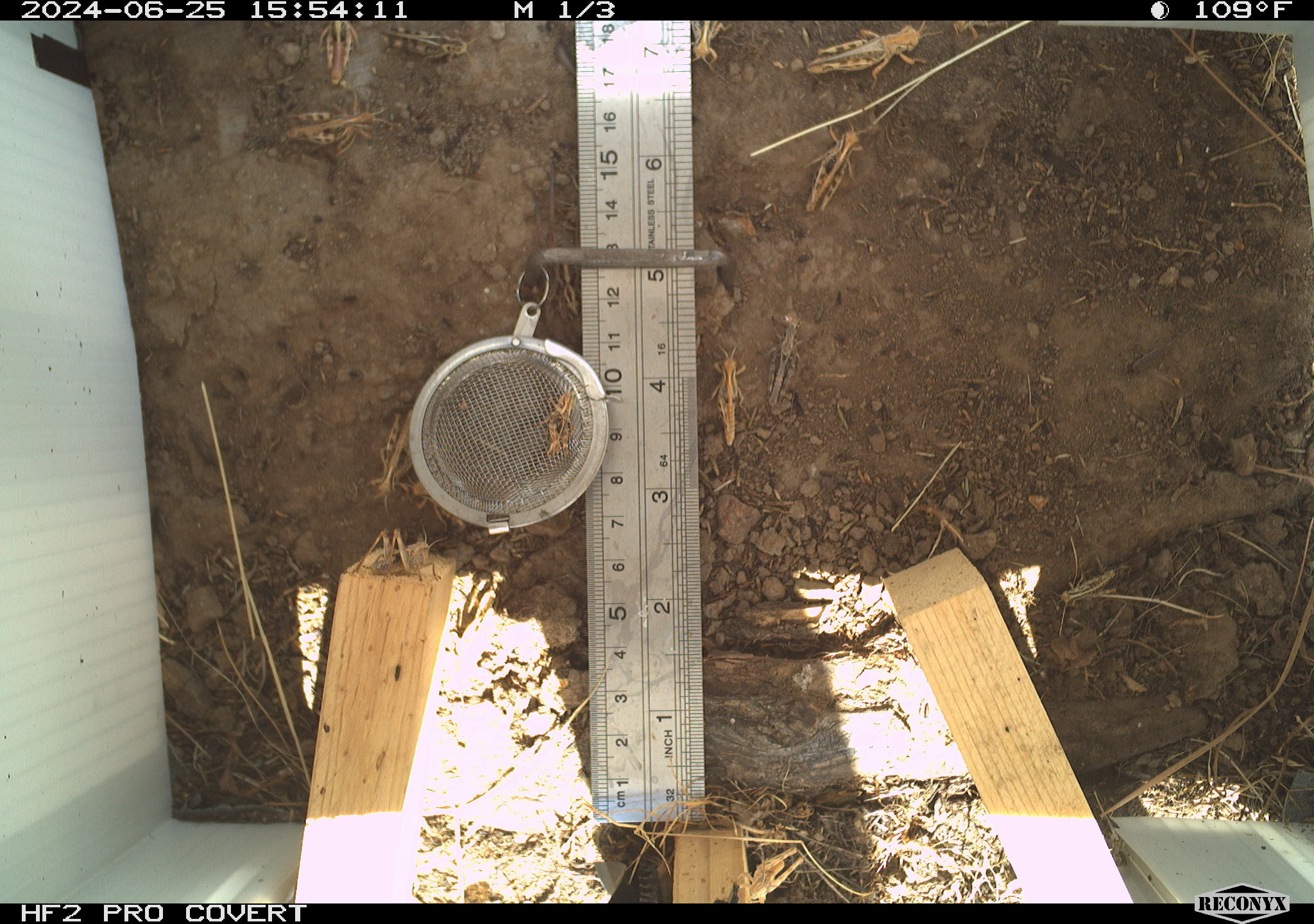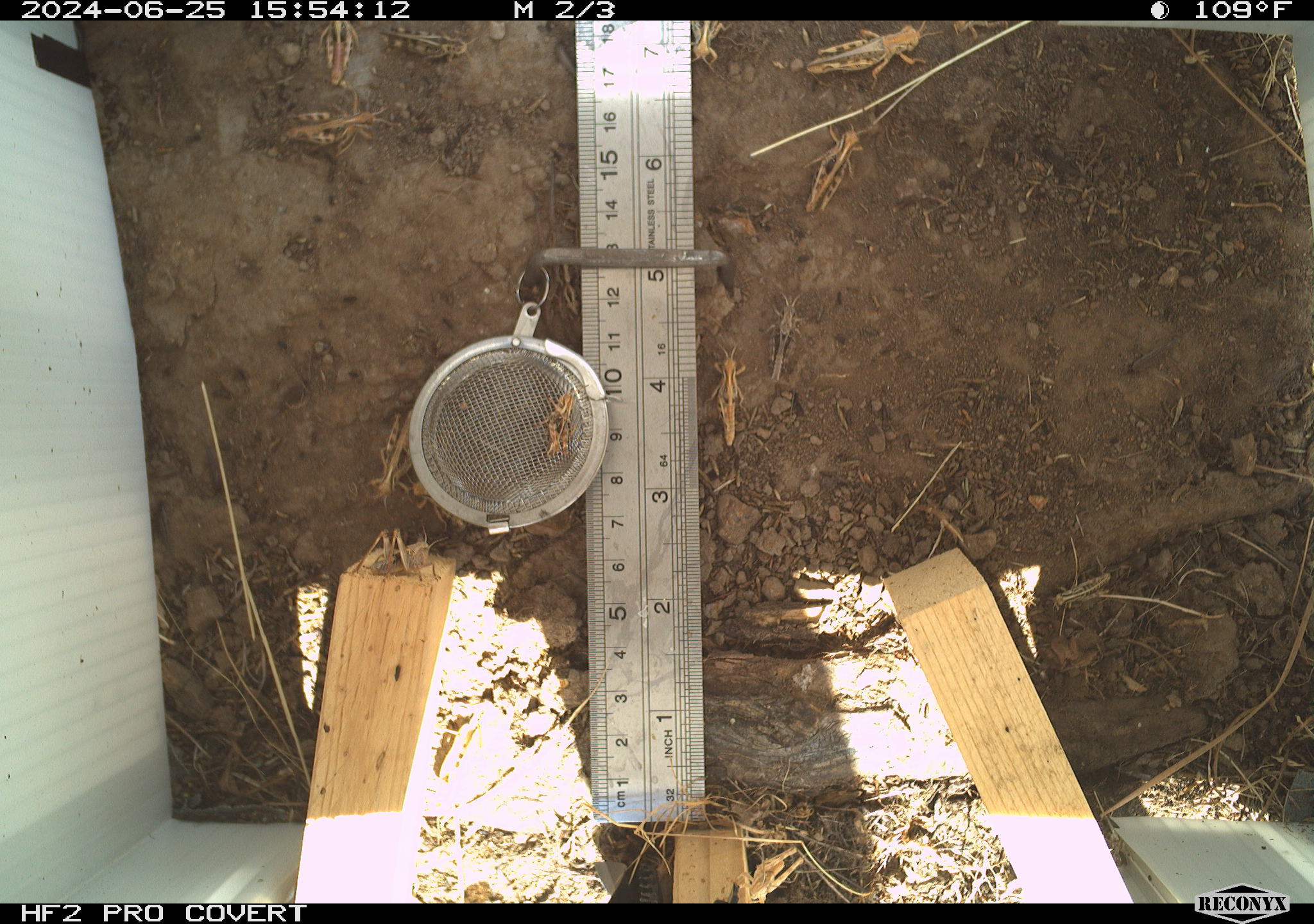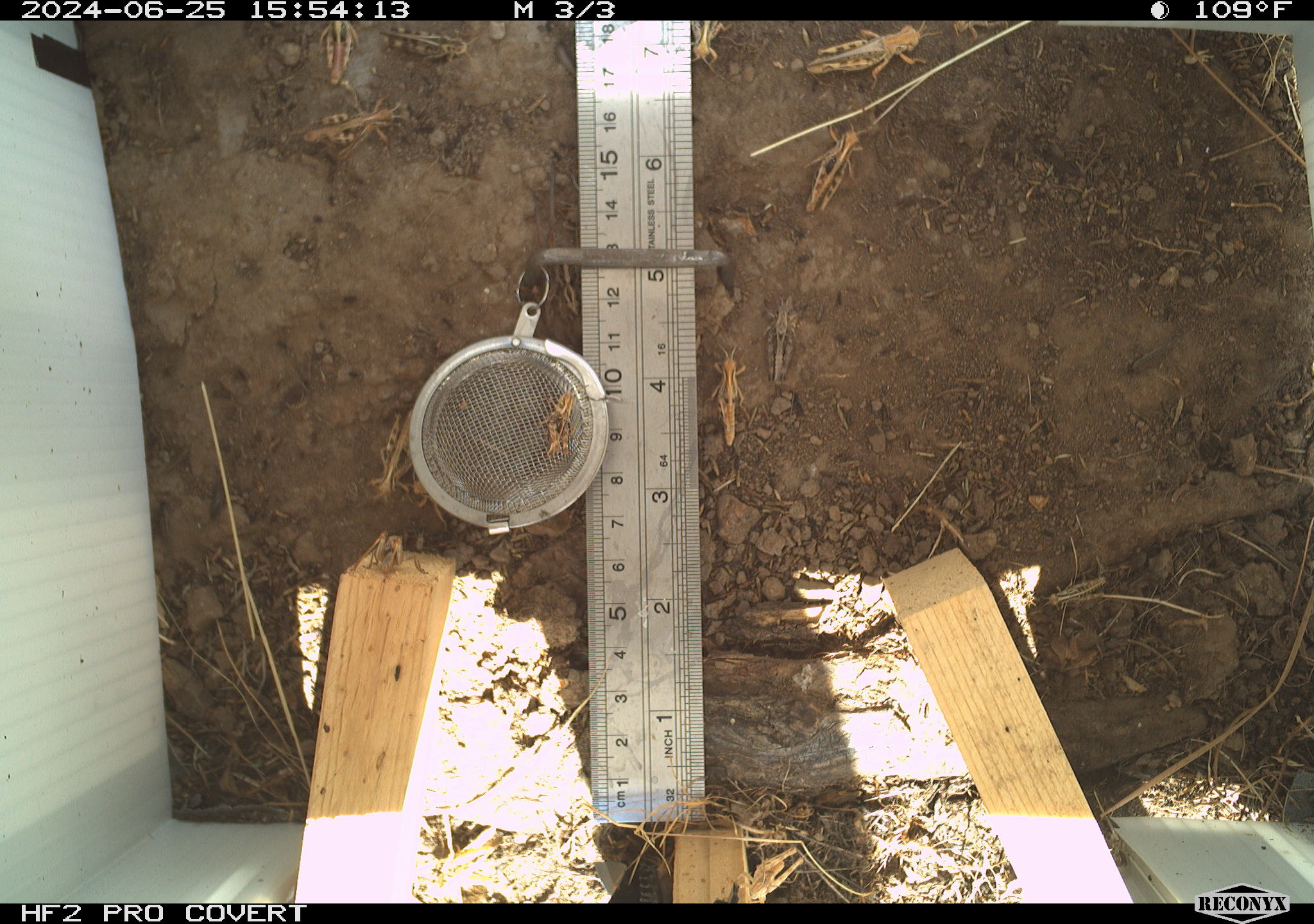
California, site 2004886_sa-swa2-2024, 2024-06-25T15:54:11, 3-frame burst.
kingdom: Animalia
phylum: Arthropoda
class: Insecta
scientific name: Insecta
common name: insect